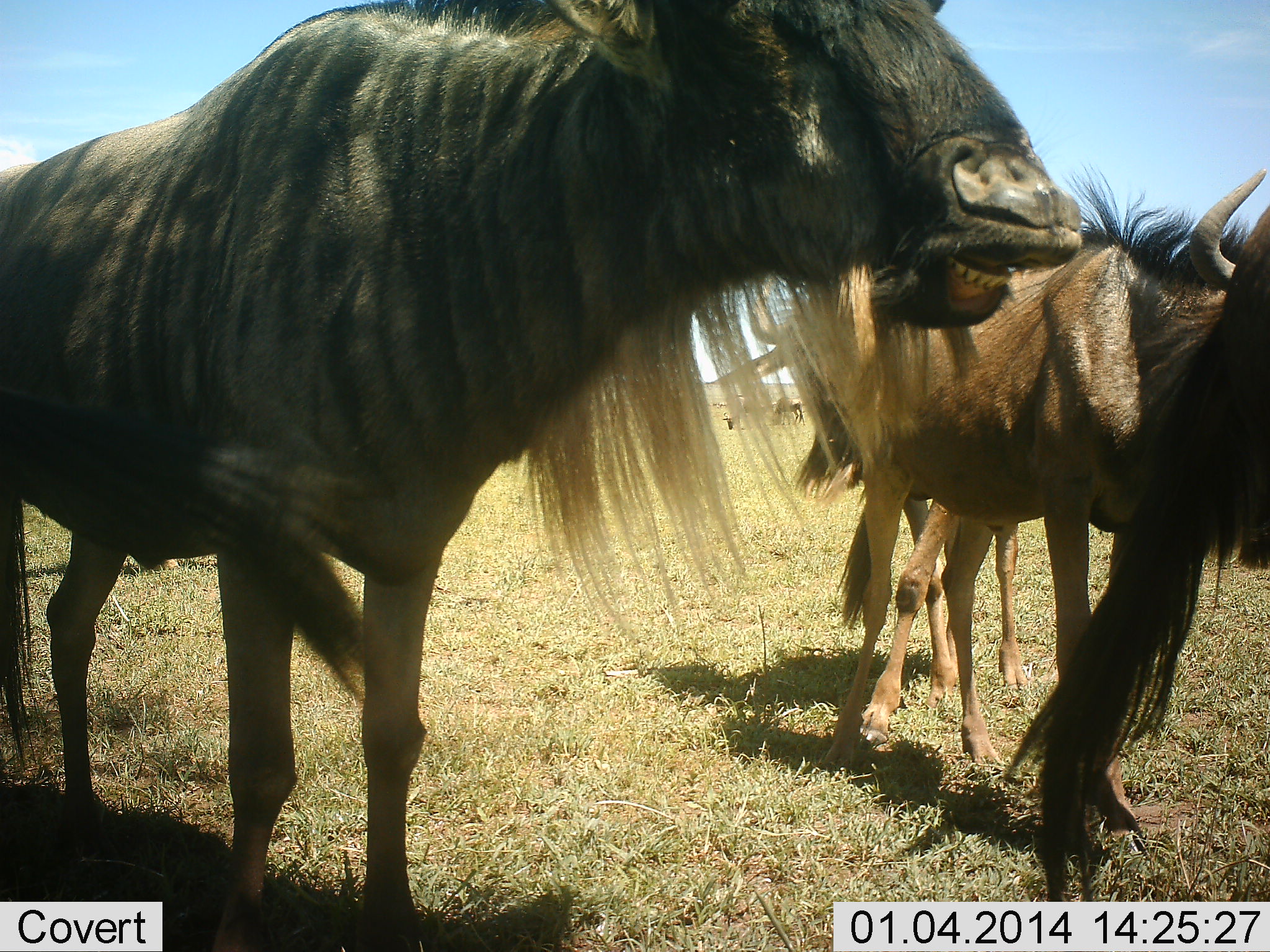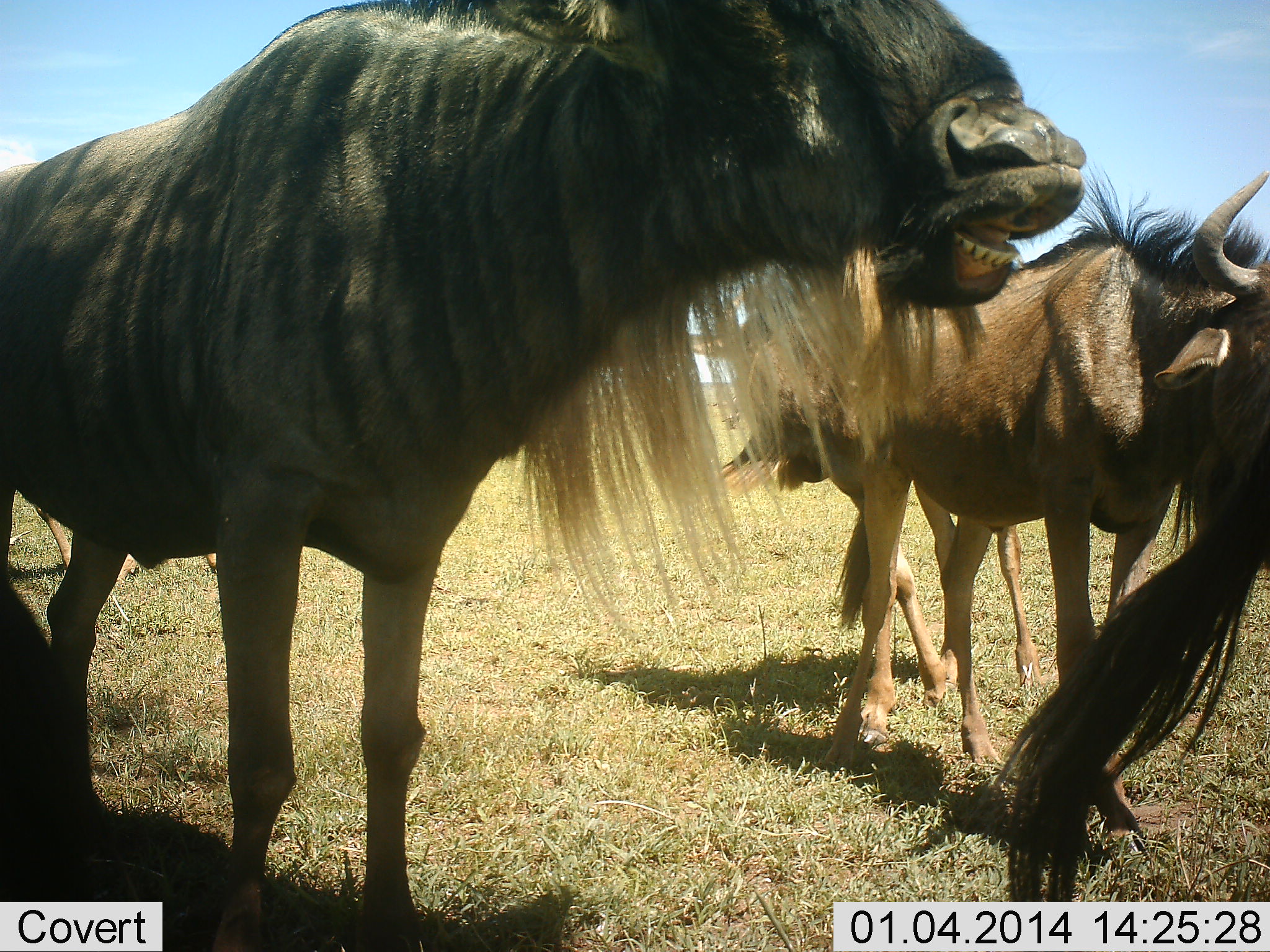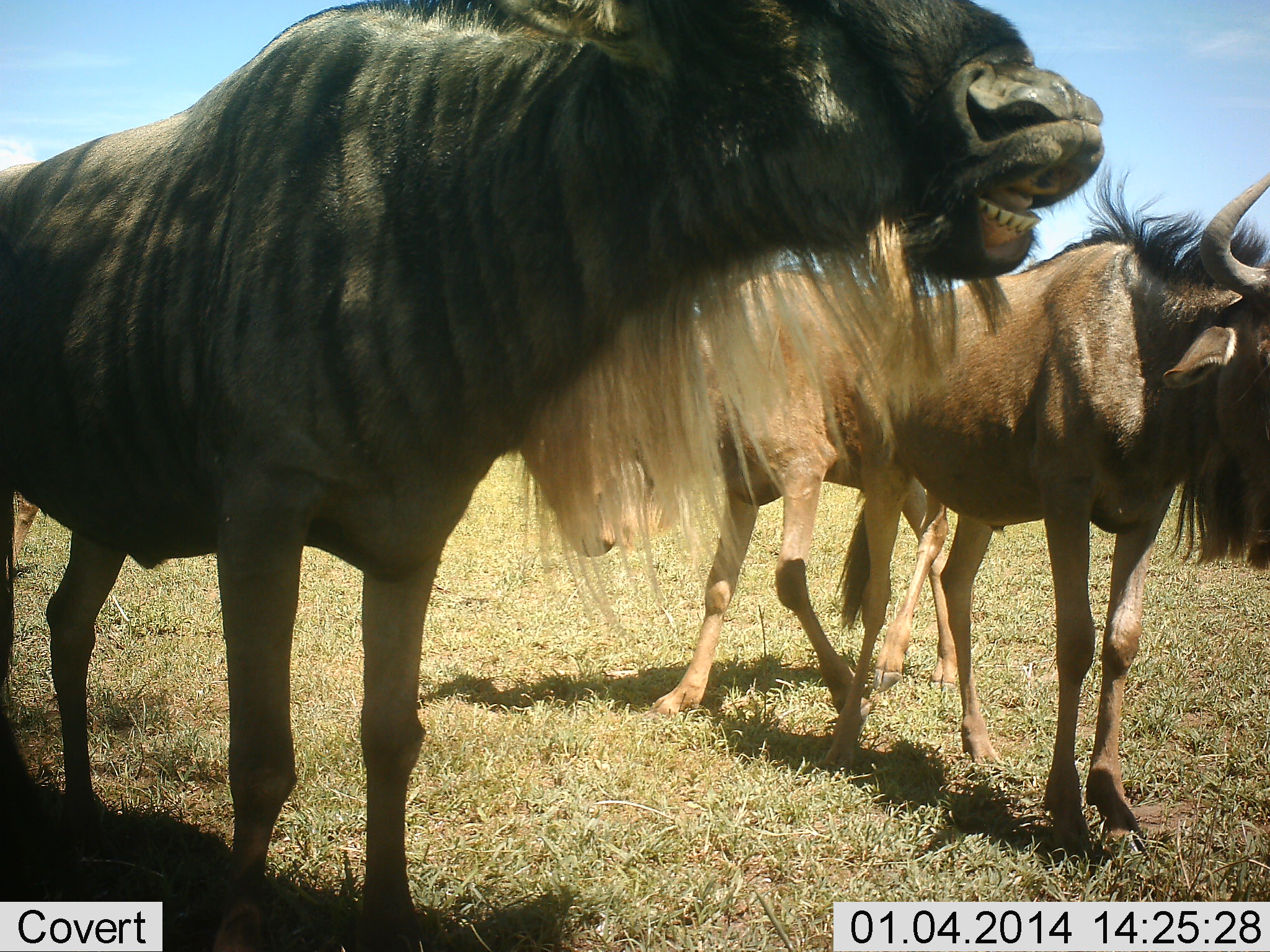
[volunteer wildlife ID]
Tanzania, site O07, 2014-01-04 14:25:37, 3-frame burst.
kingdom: Animalia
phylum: Chordata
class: Mammalia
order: Artiodactyla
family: Bovidae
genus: Connochaetes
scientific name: Connochaetes taurinus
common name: blue wildebeest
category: wildebeest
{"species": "wildebeest (blue wildebeest) (Connochaetes taurinus)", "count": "5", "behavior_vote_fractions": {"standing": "100%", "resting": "10%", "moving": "50%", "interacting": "20%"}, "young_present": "40%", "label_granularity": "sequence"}